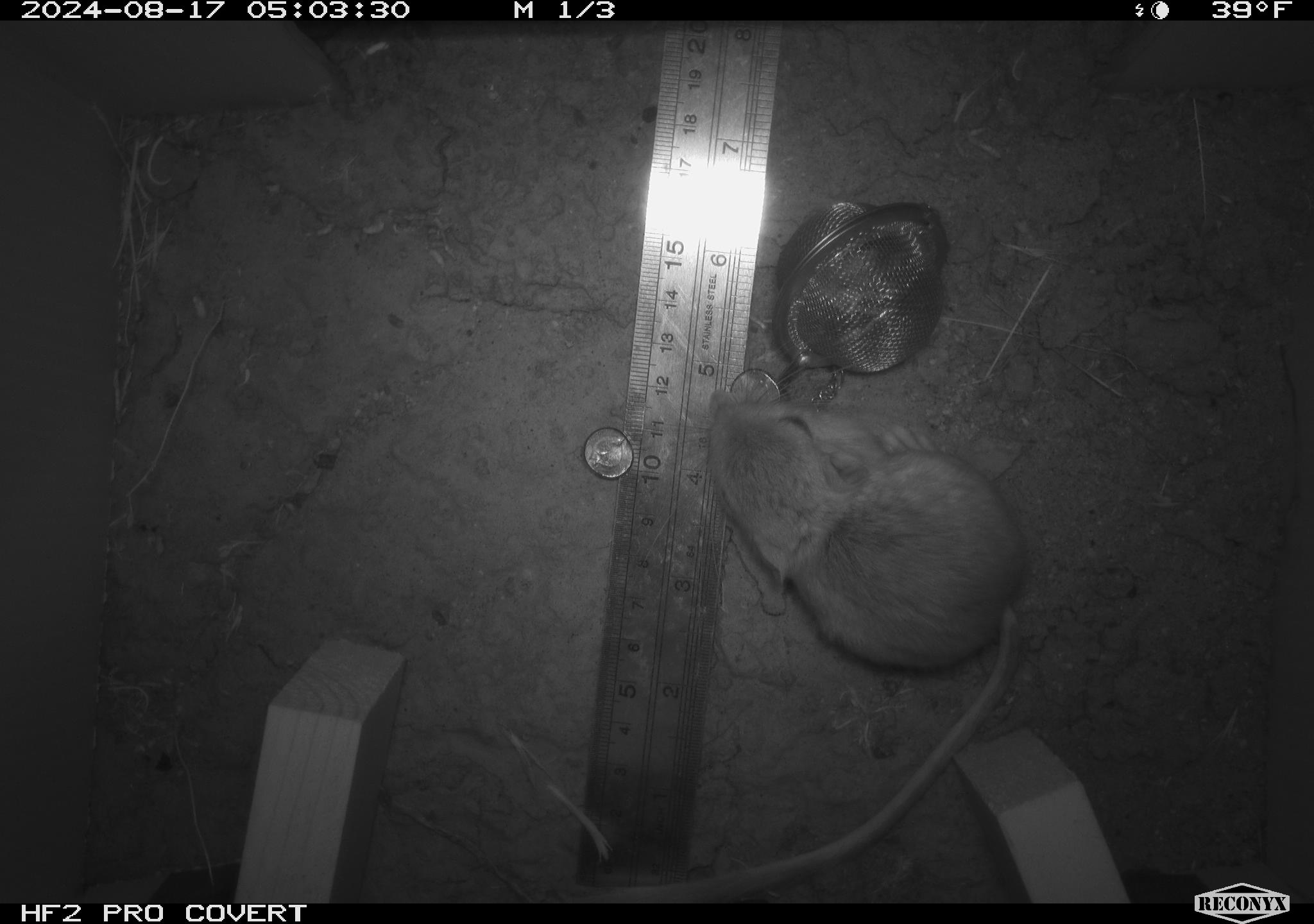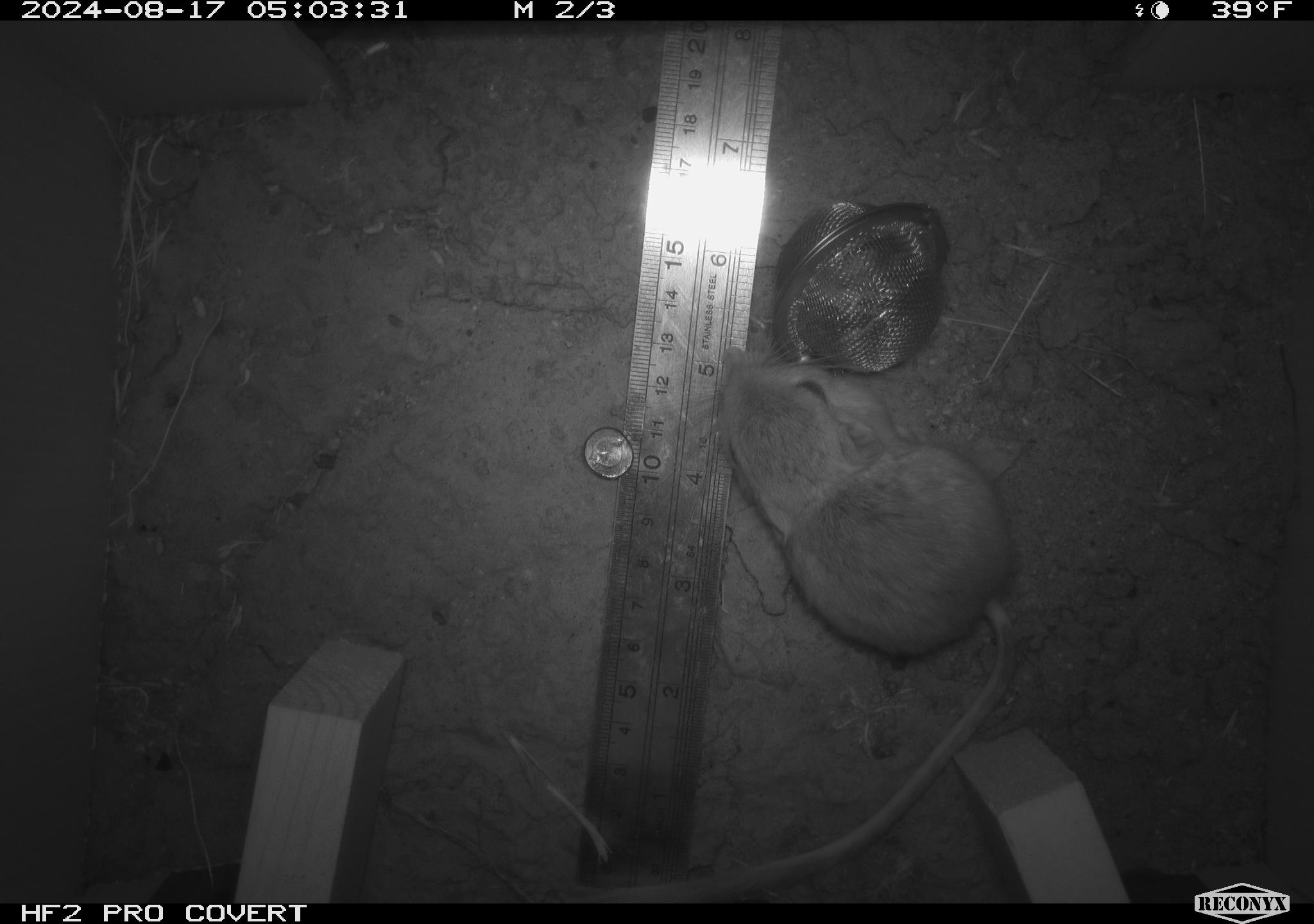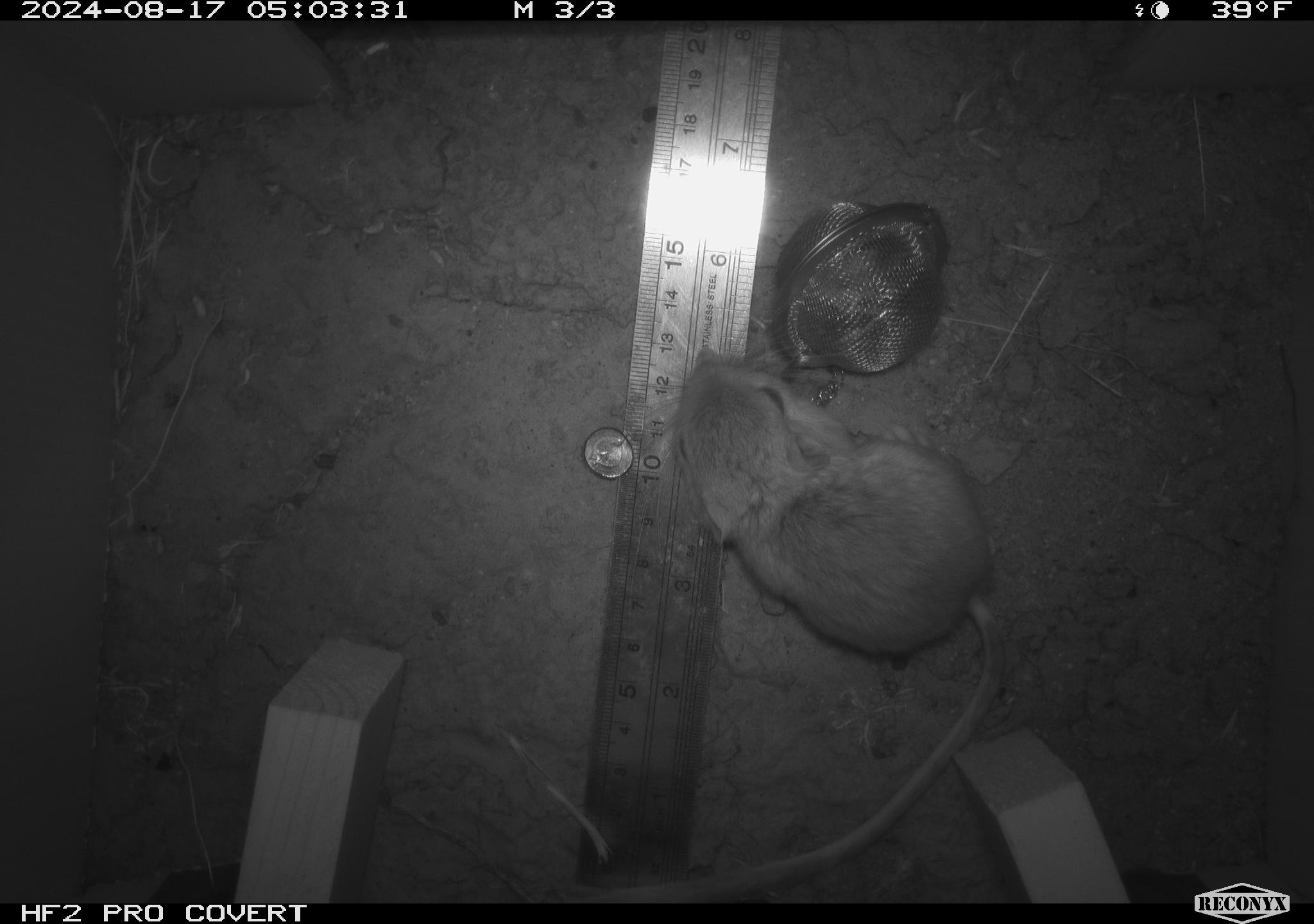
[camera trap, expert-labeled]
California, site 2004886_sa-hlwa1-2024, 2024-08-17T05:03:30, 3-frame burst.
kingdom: Animalia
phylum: Chordata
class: Mammalia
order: Rodentia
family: Heteromyidae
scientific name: Heteromyidae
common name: kangaroo rats and pocket mice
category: heteromyidae family